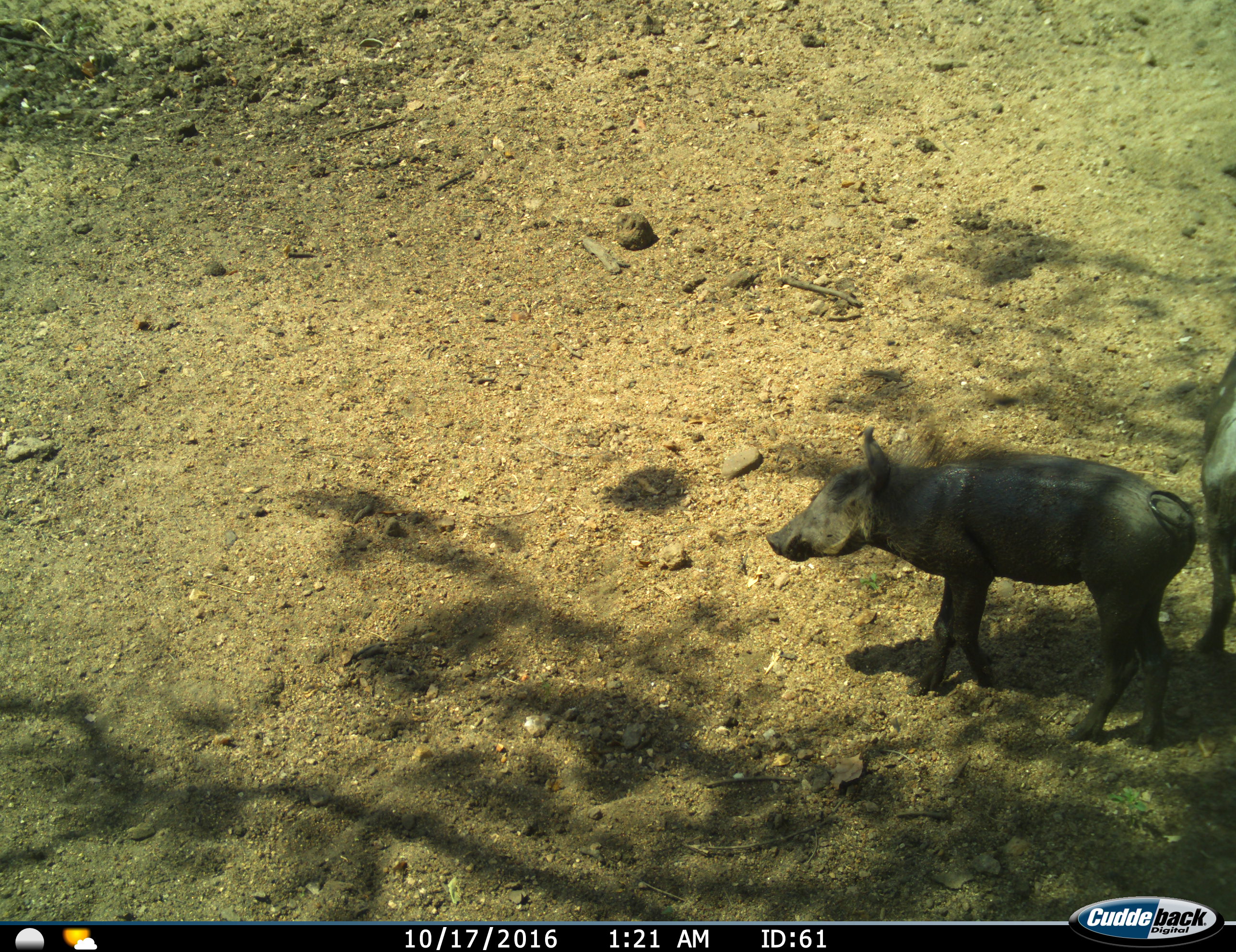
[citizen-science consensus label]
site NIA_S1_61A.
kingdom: Animalia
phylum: Chordata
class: Mammalia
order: Artiodactyla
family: Suidae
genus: Phacochoerus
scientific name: Phacochoerus africanus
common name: warthog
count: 2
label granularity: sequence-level